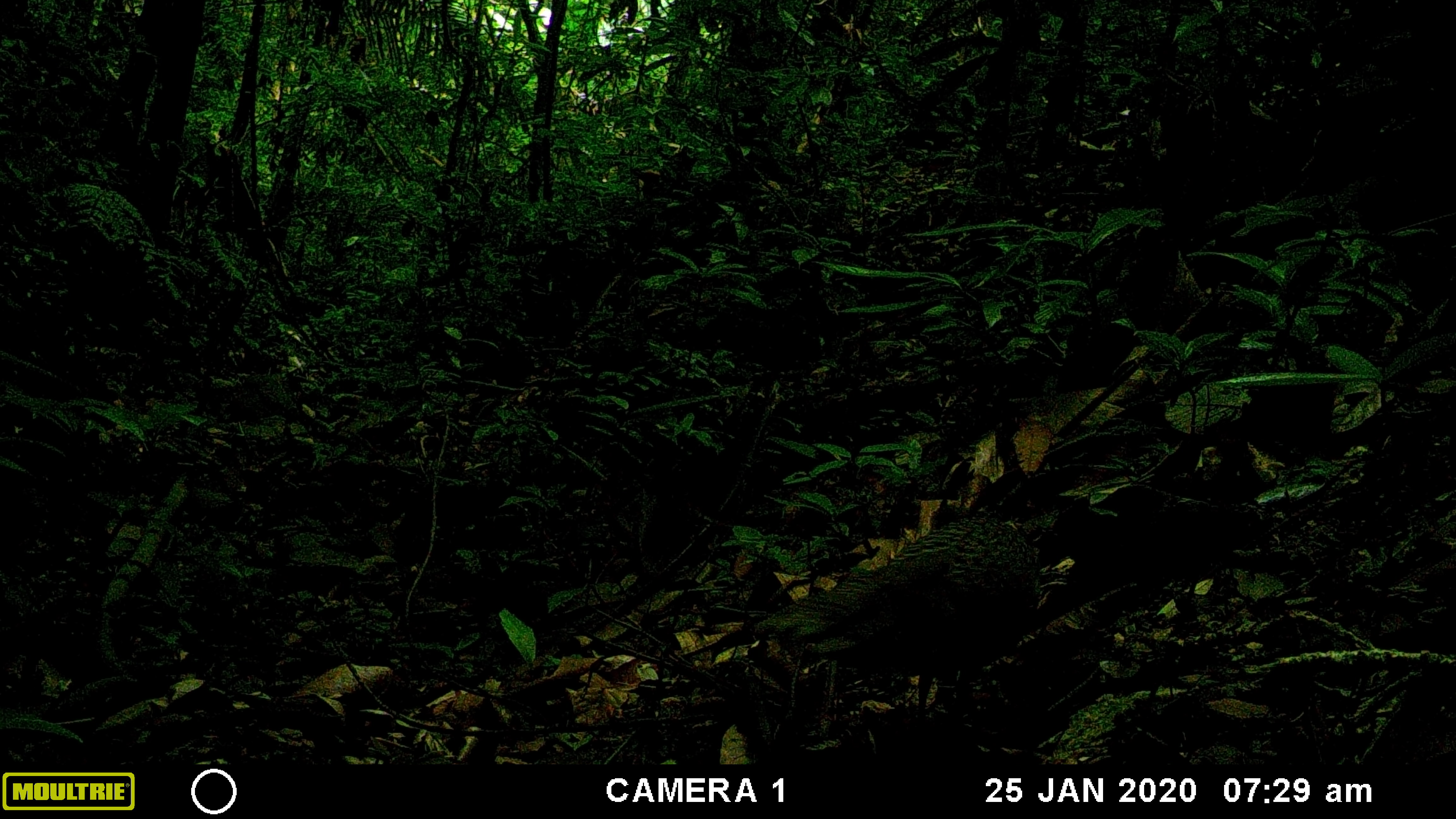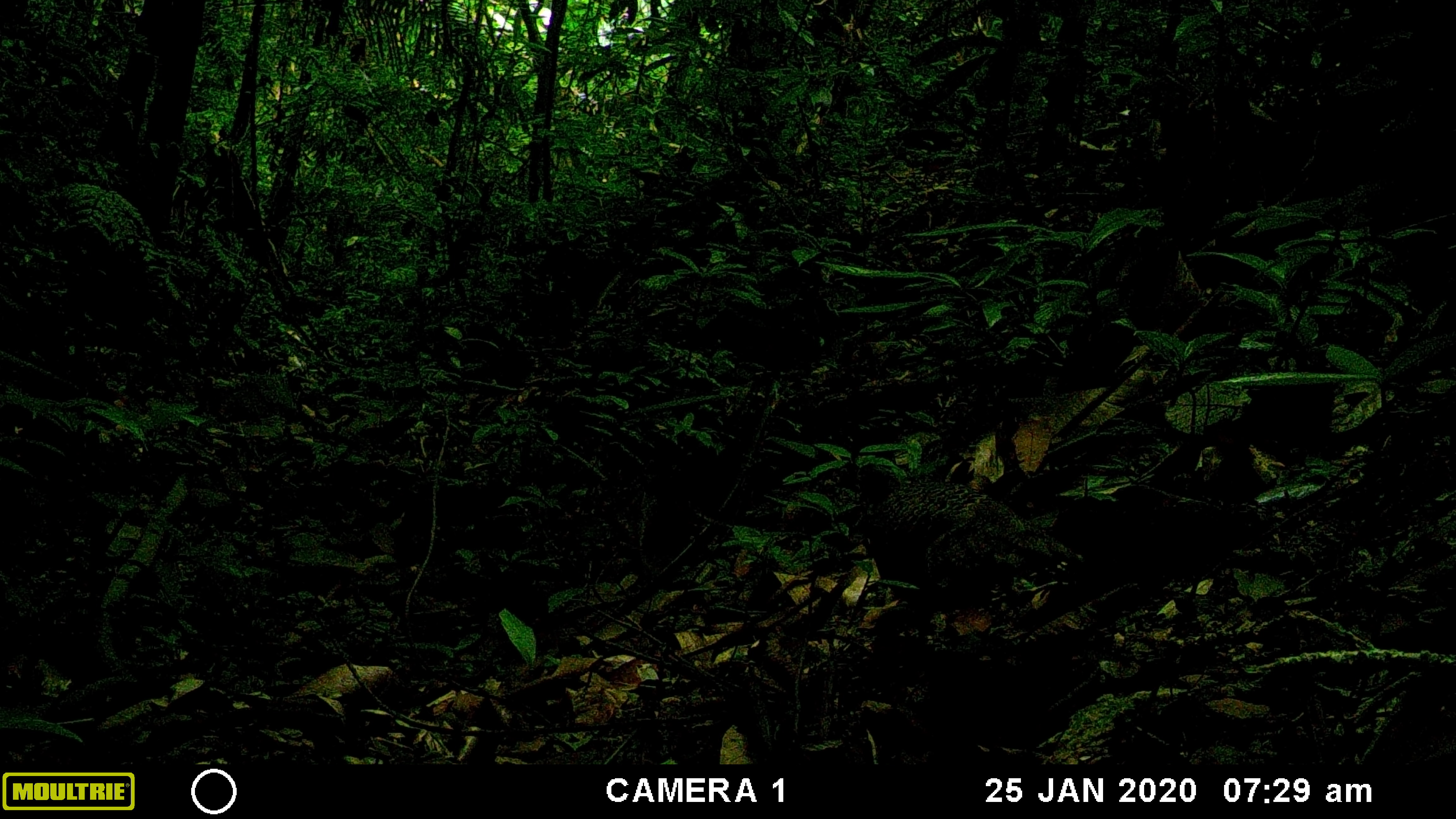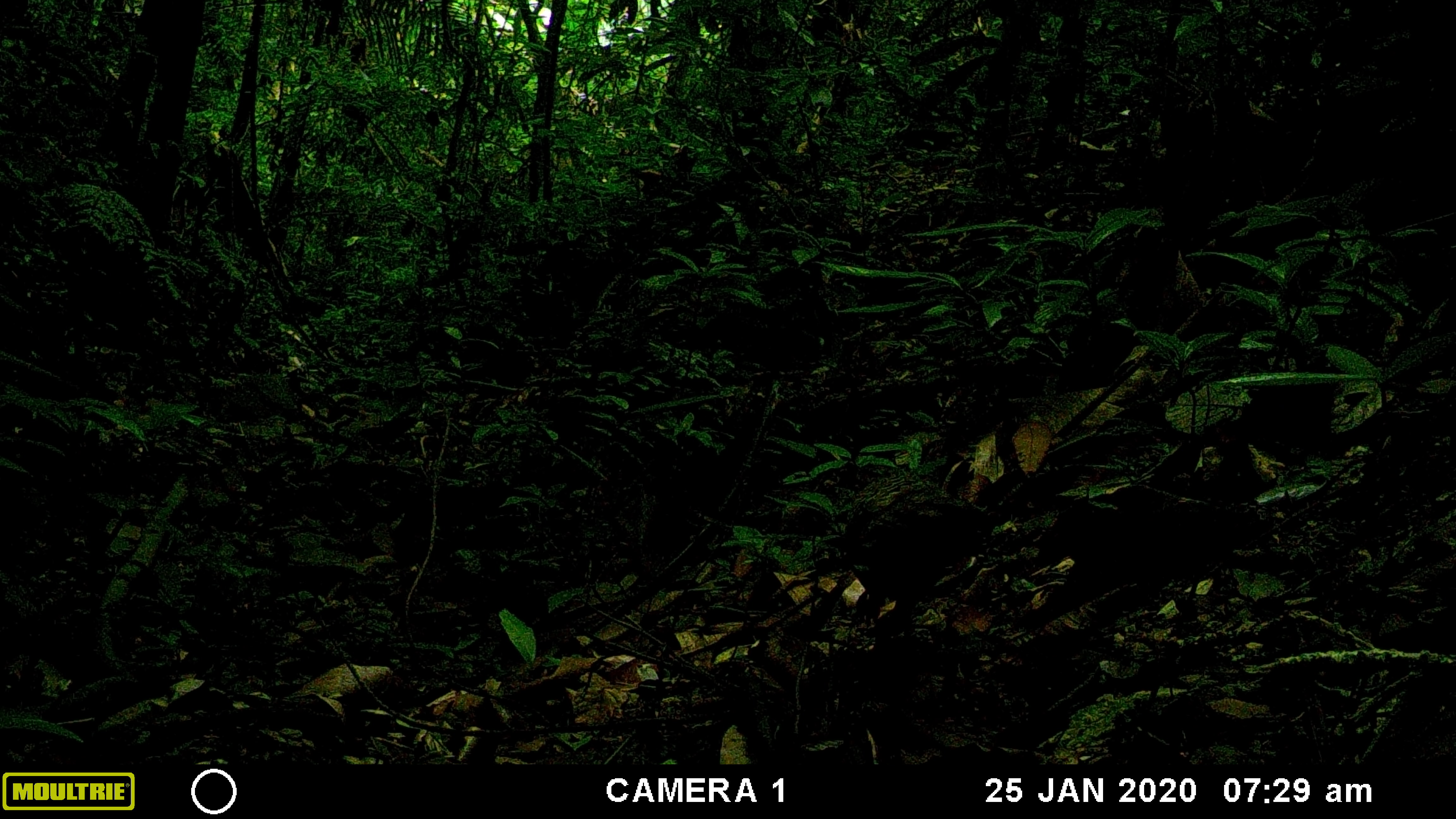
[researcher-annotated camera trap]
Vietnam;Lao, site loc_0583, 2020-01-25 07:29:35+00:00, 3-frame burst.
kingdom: Animalia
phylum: Chordata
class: Aves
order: Galliformes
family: Phasianidae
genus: Polyplectron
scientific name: Polyplectron bicalcaratum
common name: gray peacock-pheasant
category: grey peacock pheasant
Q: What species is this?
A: Grey peacock pheasant (gray peacock-pheasant) (Polyplectron bicalcaratum).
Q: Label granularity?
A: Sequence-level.